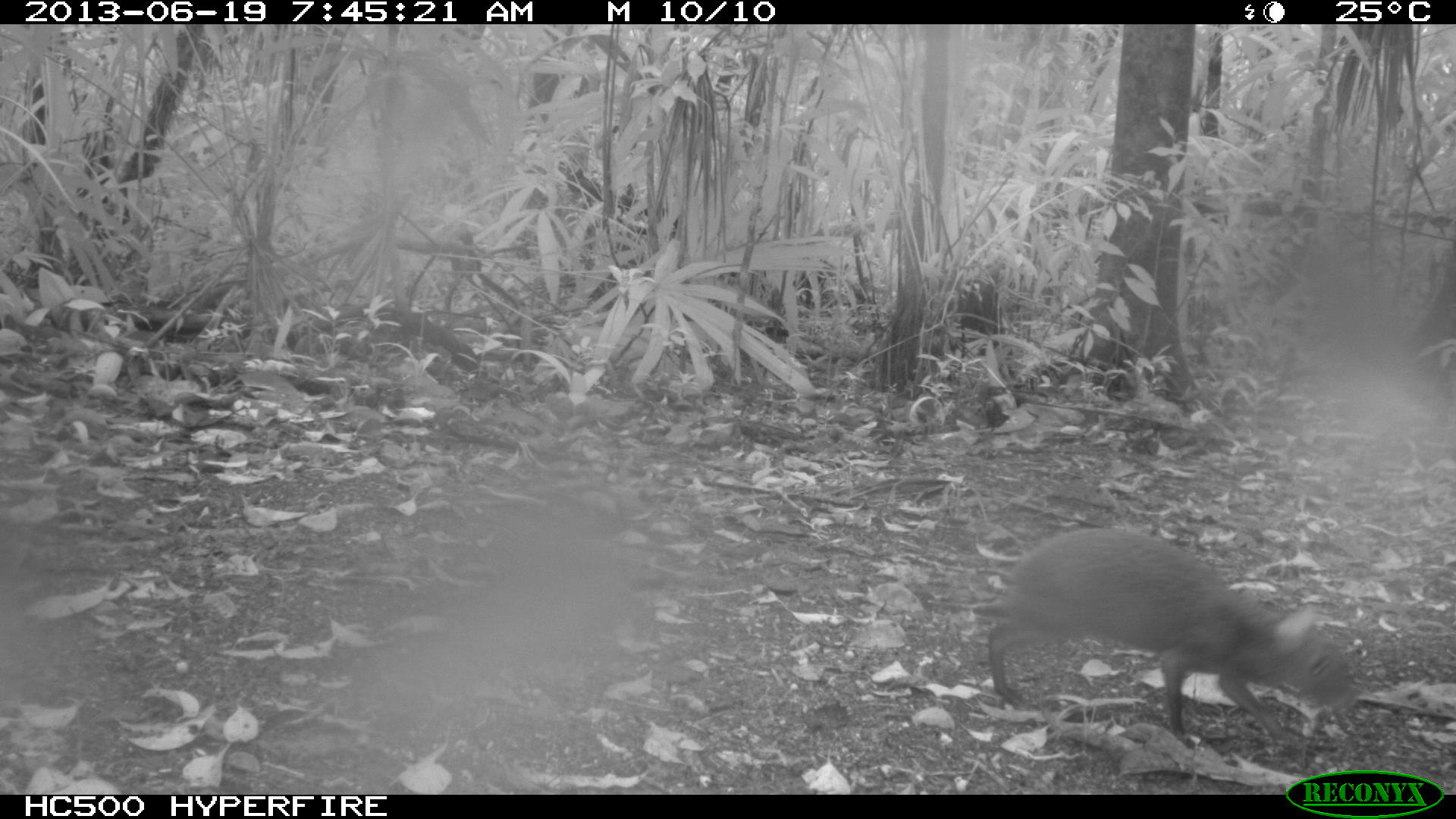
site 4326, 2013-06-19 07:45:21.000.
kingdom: Animalia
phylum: Chordata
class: Mammalia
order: Rodentia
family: Dasyproctidae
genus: Dasyprocta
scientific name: Dasyprocta punctata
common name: central american agouti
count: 1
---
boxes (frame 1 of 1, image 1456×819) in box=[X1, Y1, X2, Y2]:
dasyprocta punctata: box=[969, 527, 1357, 748]